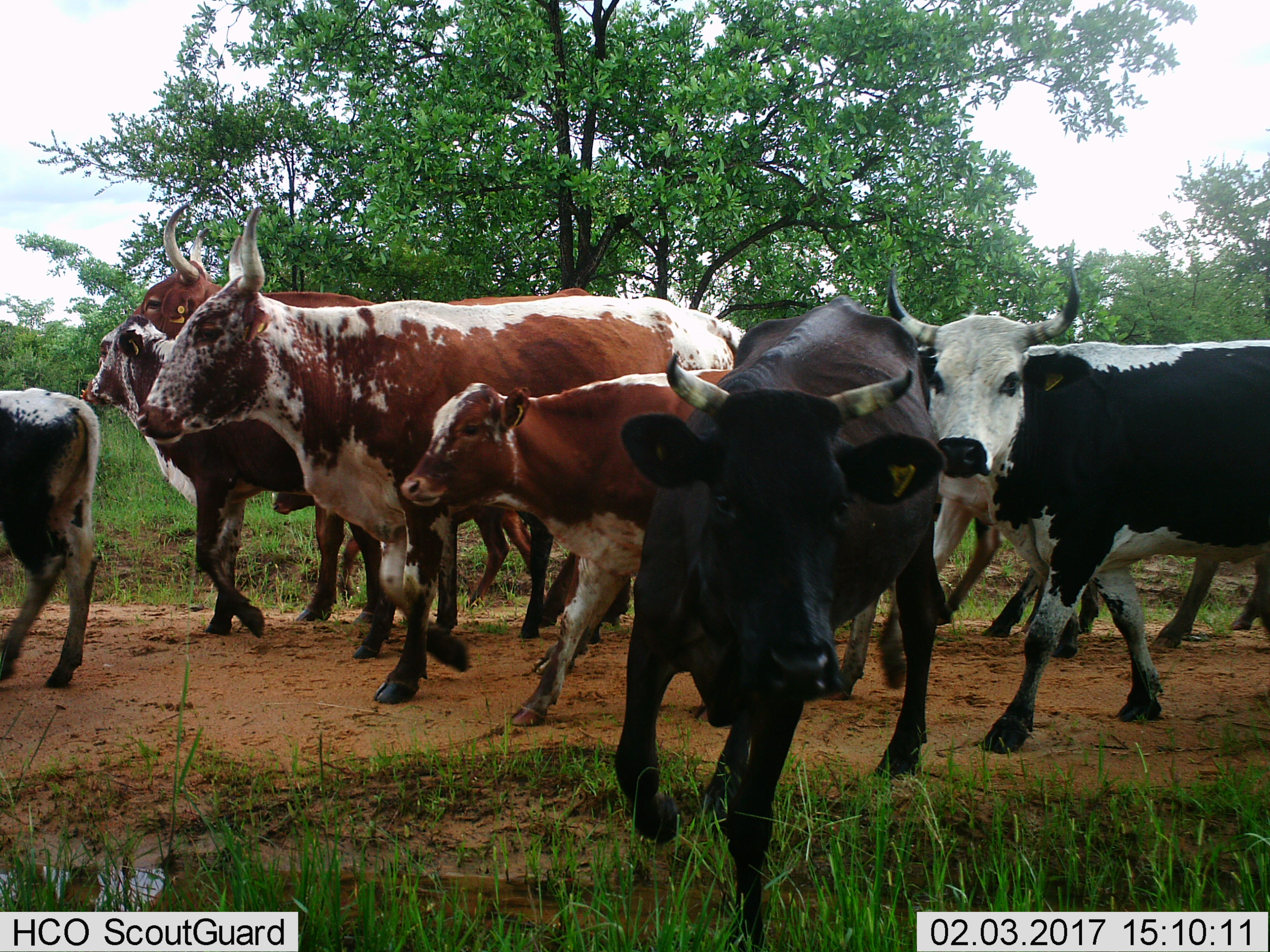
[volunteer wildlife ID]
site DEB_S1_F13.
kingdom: Animalia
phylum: Chordata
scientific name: Vertebrata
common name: domestic animal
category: domesticanimal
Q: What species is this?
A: Domesticanimal (domestic animal) (Vertebrata).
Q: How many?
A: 9.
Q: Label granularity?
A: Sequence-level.